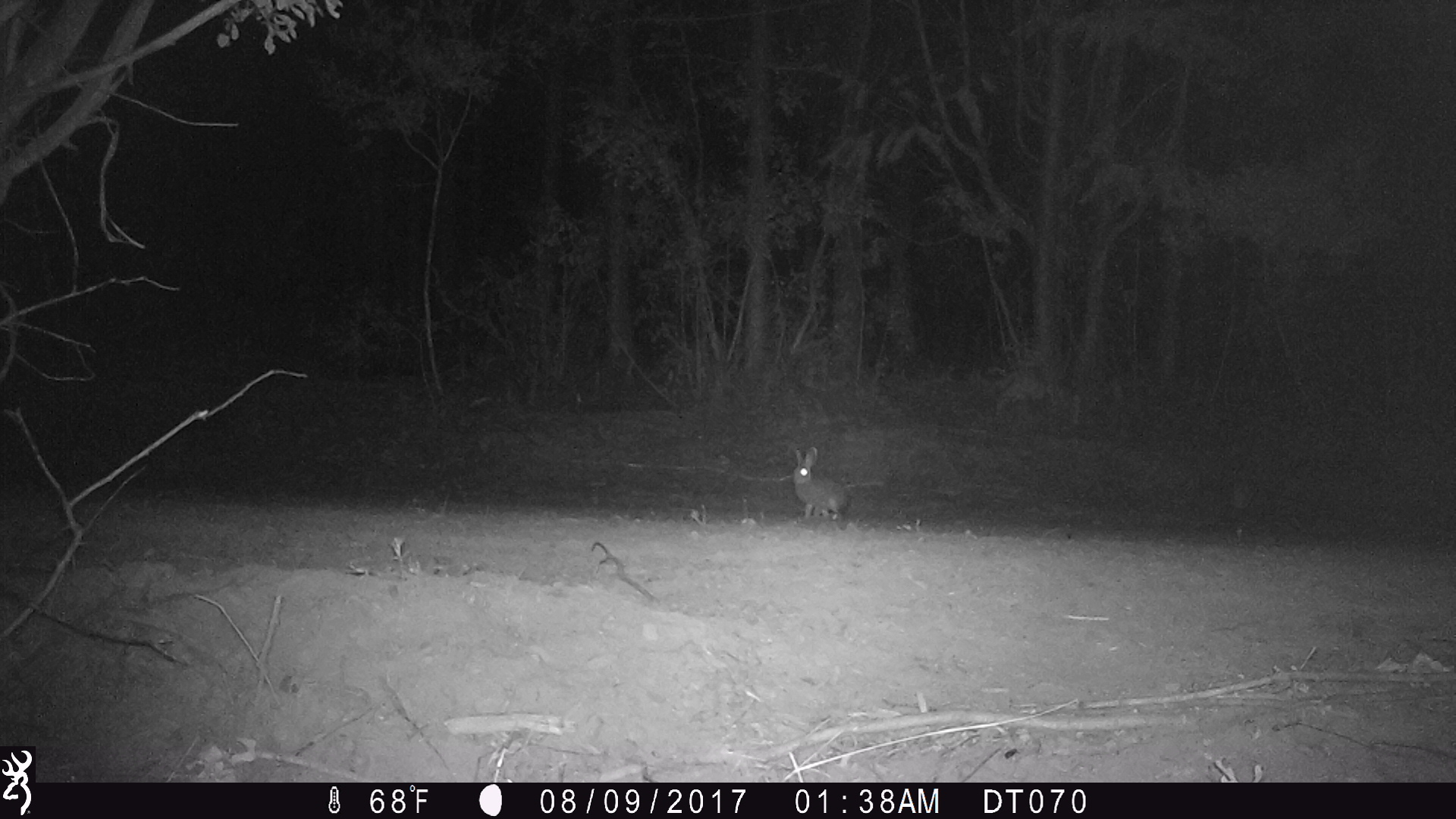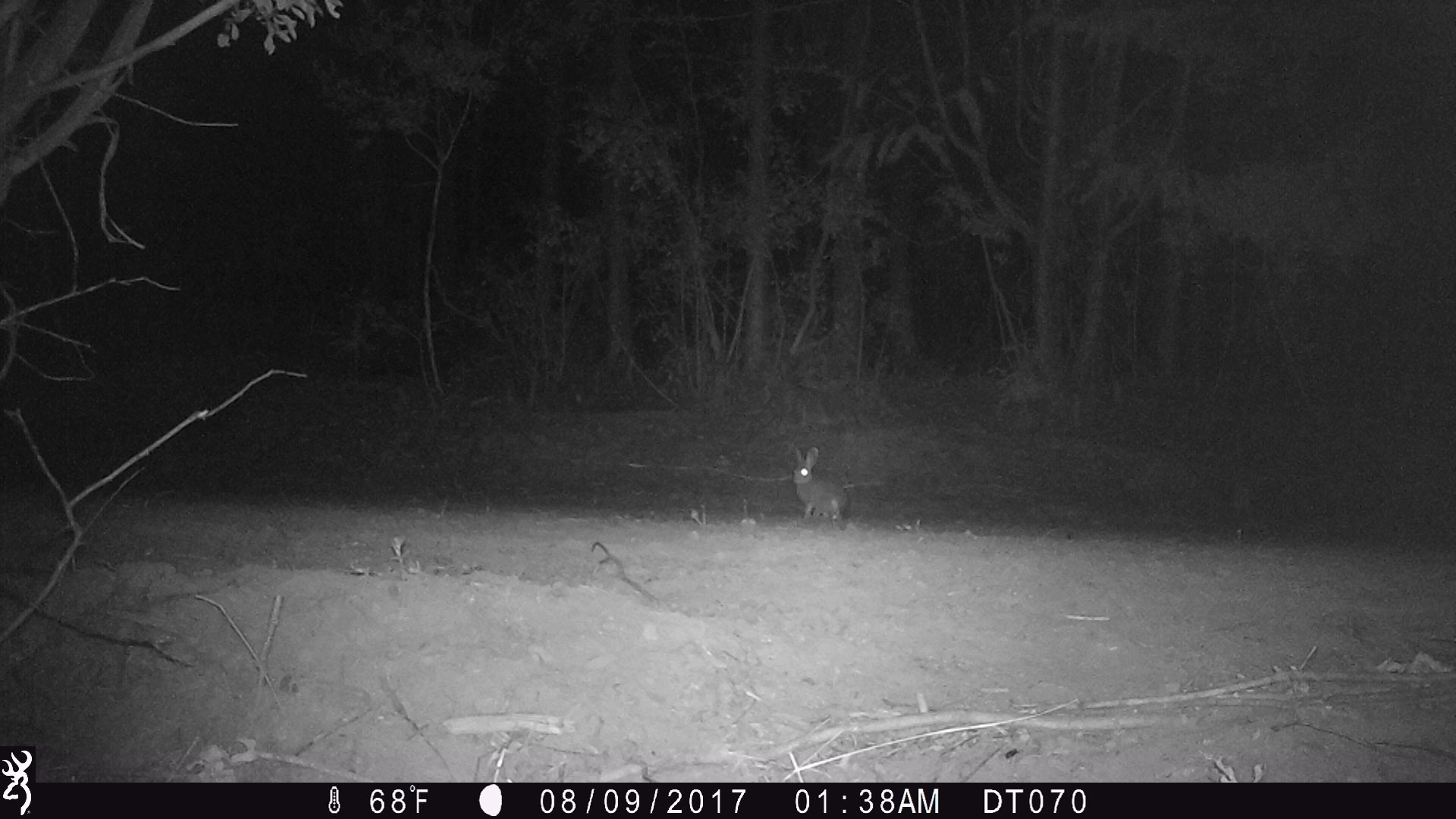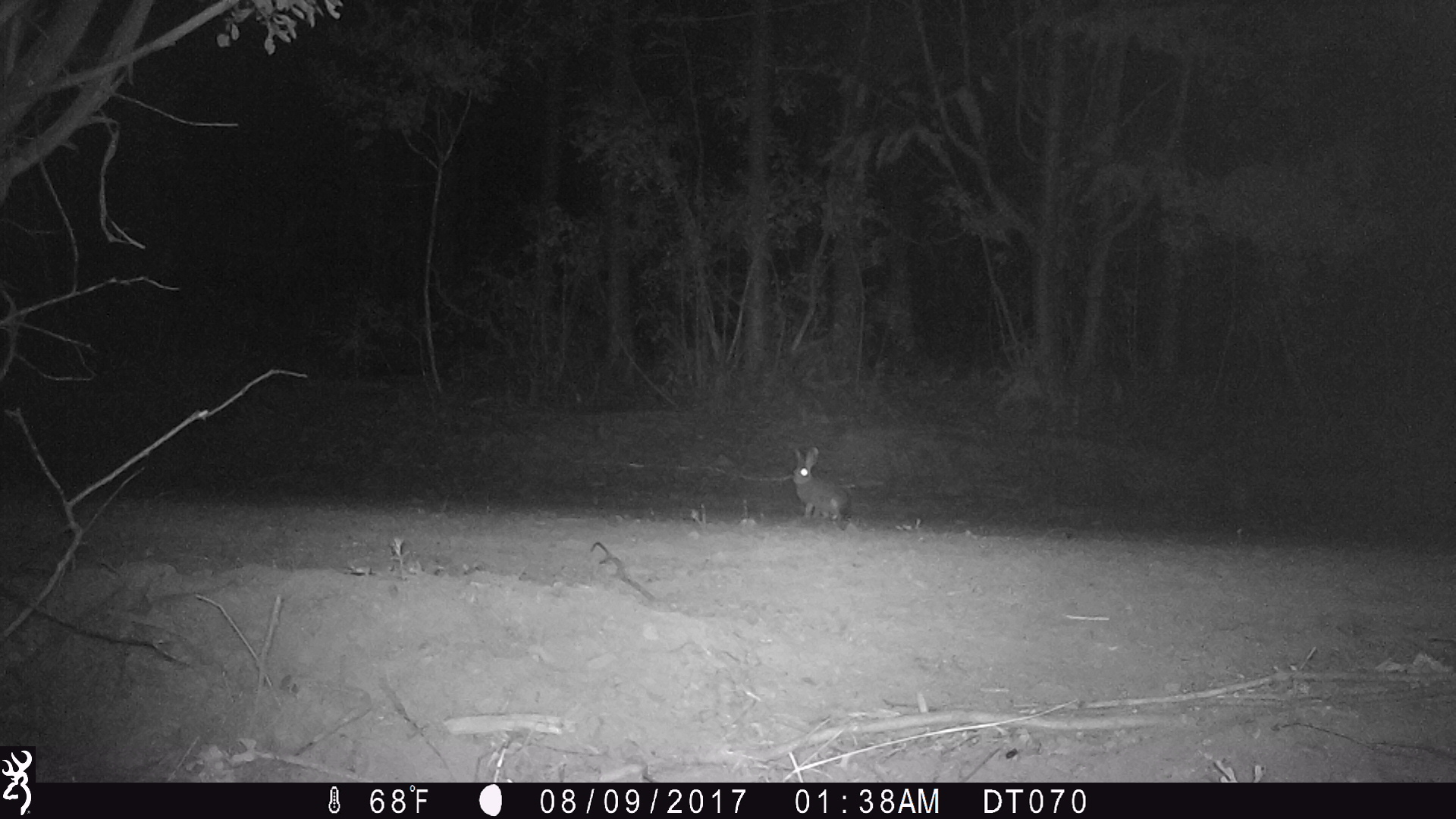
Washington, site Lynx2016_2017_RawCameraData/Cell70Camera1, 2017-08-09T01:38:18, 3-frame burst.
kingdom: Animalia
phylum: Chordata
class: Mammalia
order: Lagomorpha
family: Leporidae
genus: Lepus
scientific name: Lepus americanus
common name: snowshoe hare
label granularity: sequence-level